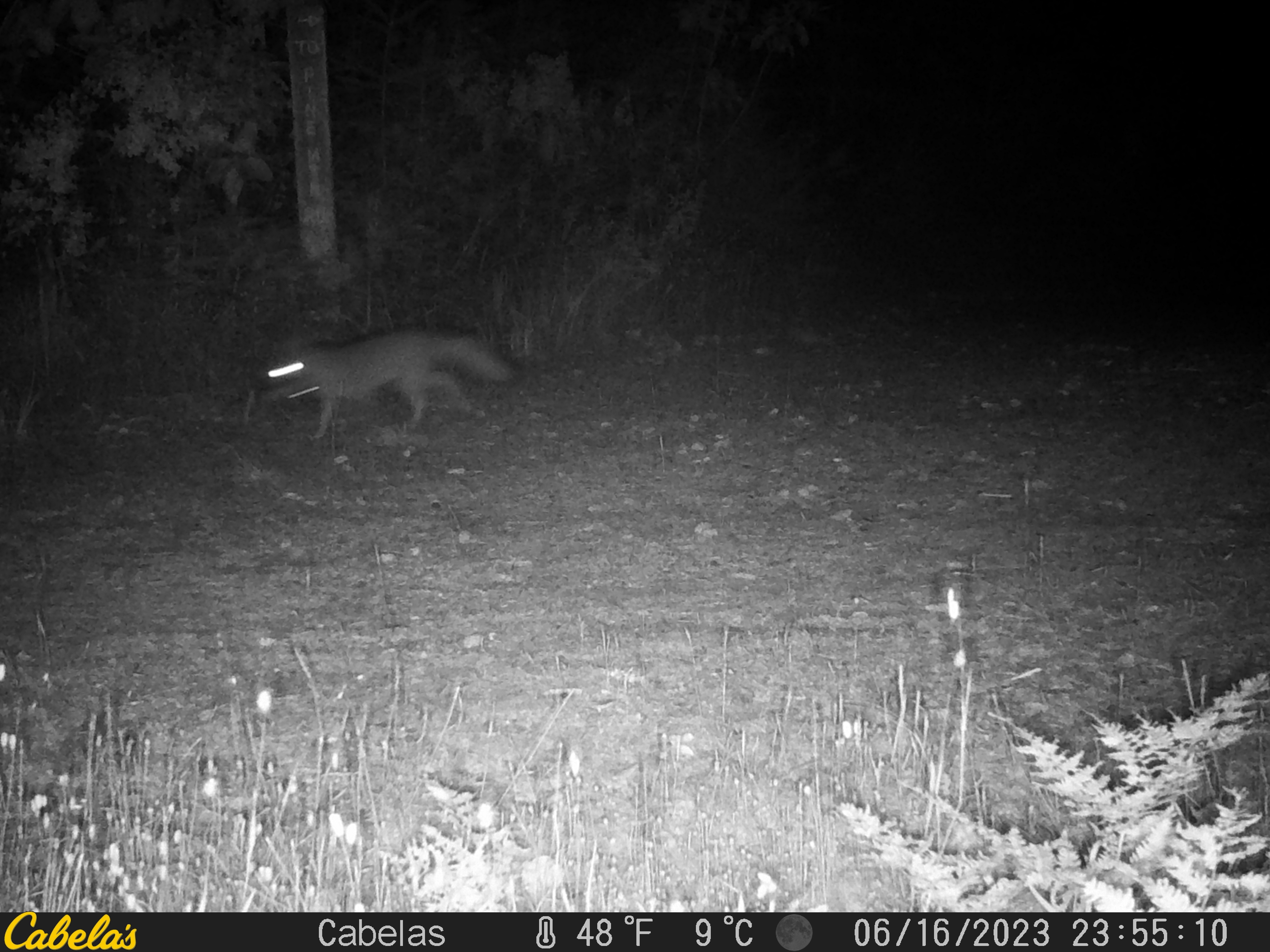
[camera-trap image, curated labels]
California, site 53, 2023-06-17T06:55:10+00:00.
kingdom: Animalia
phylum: Chordata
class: Mammalia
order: Carnivora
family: Canidae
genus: Urocyon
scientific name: Urocyon cinereoargenteus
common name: gray fox